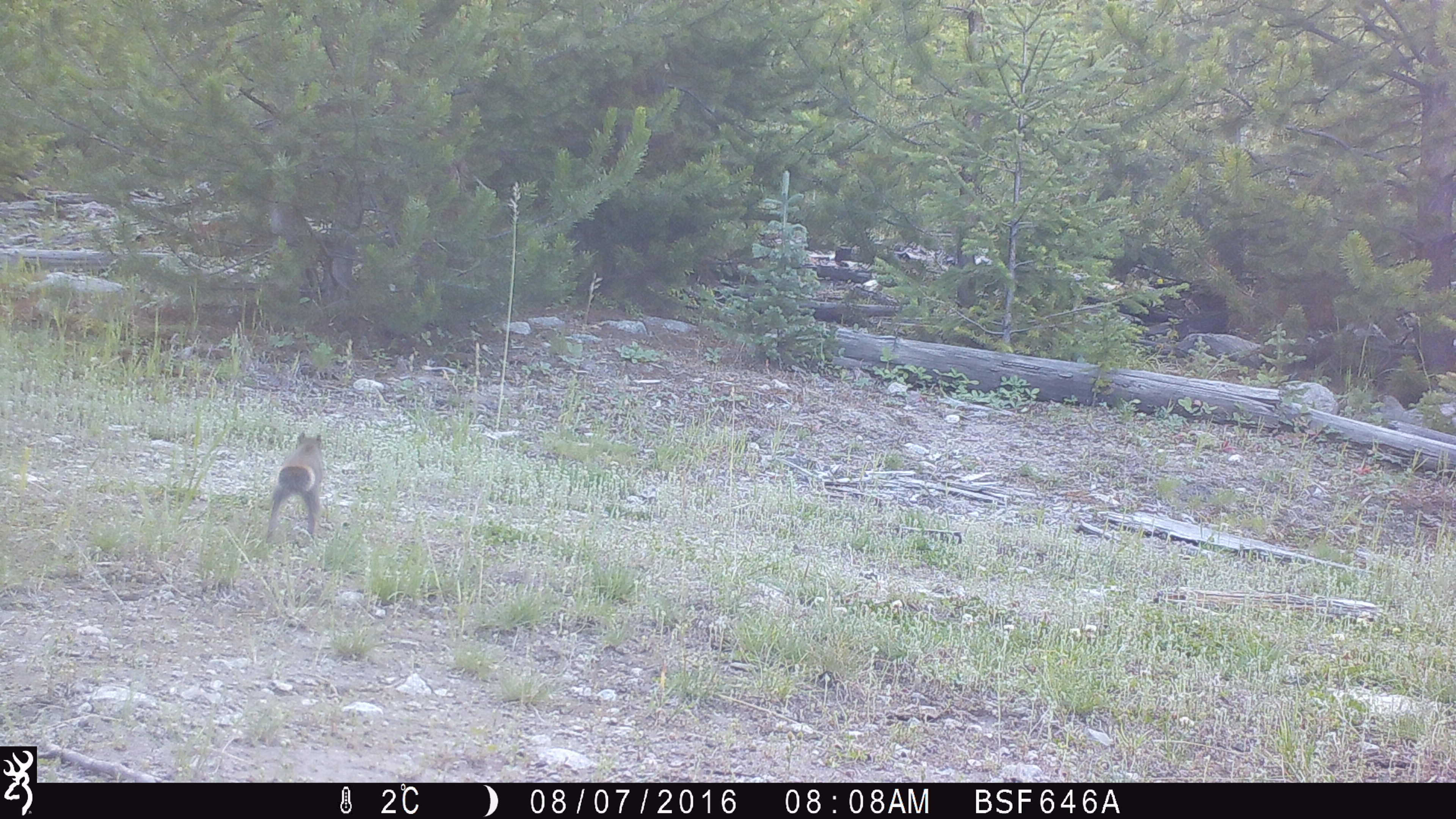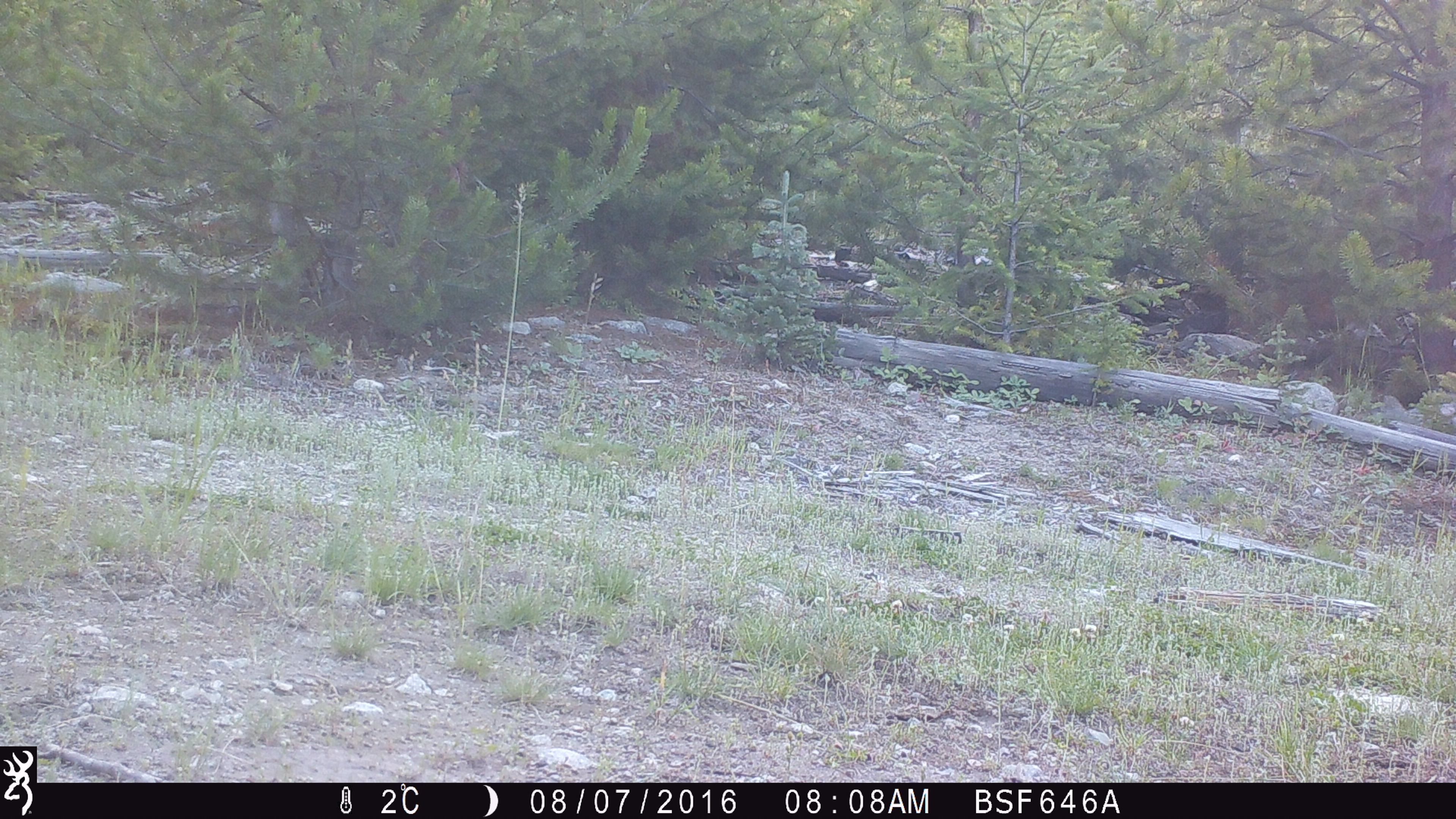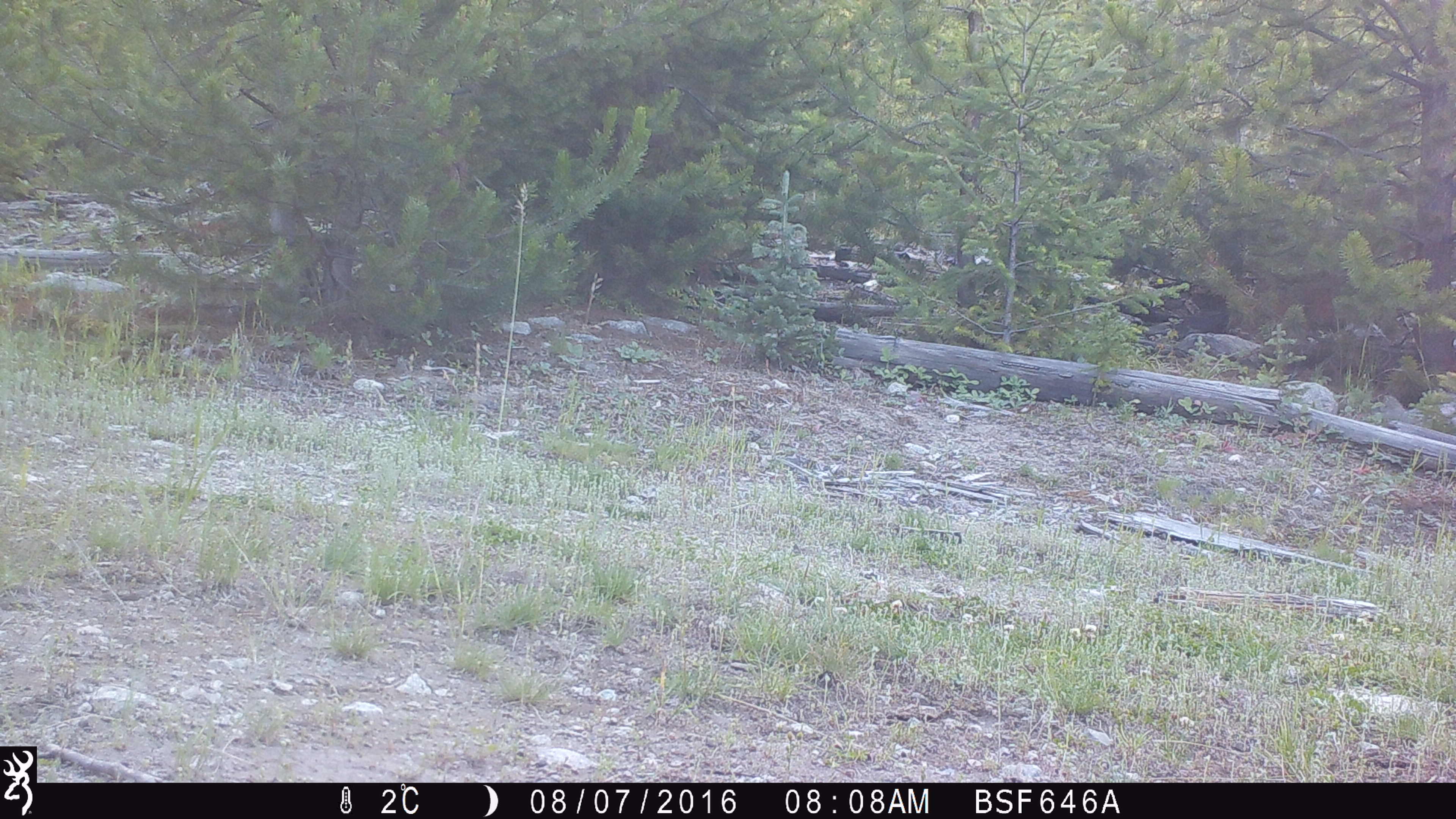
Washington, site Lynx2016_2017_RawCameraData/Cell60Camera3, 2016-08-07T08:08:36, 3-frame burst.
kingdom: Animalia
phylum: Chordata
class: Mammalia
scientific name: Mammalia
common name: small mammal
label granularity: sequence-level